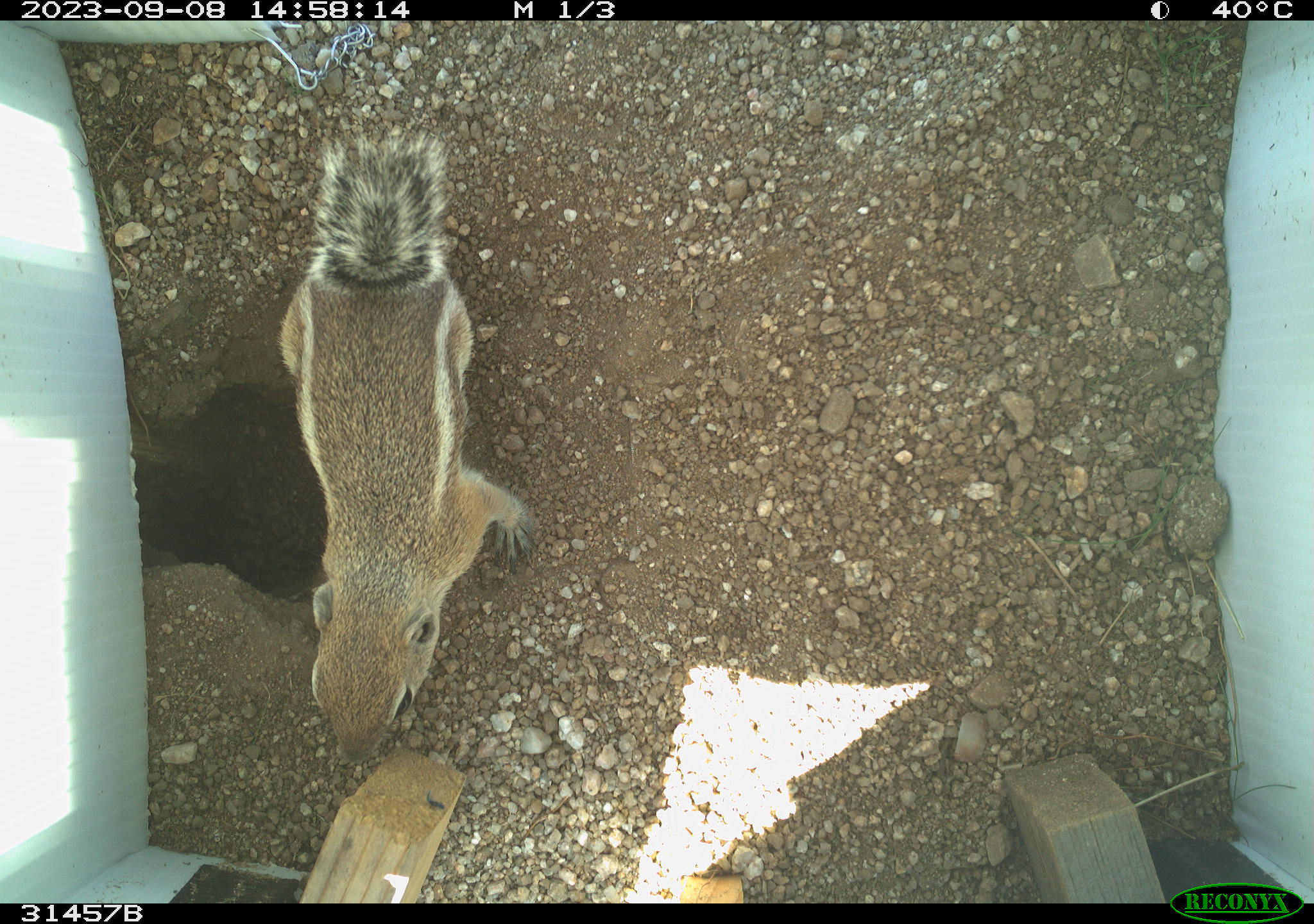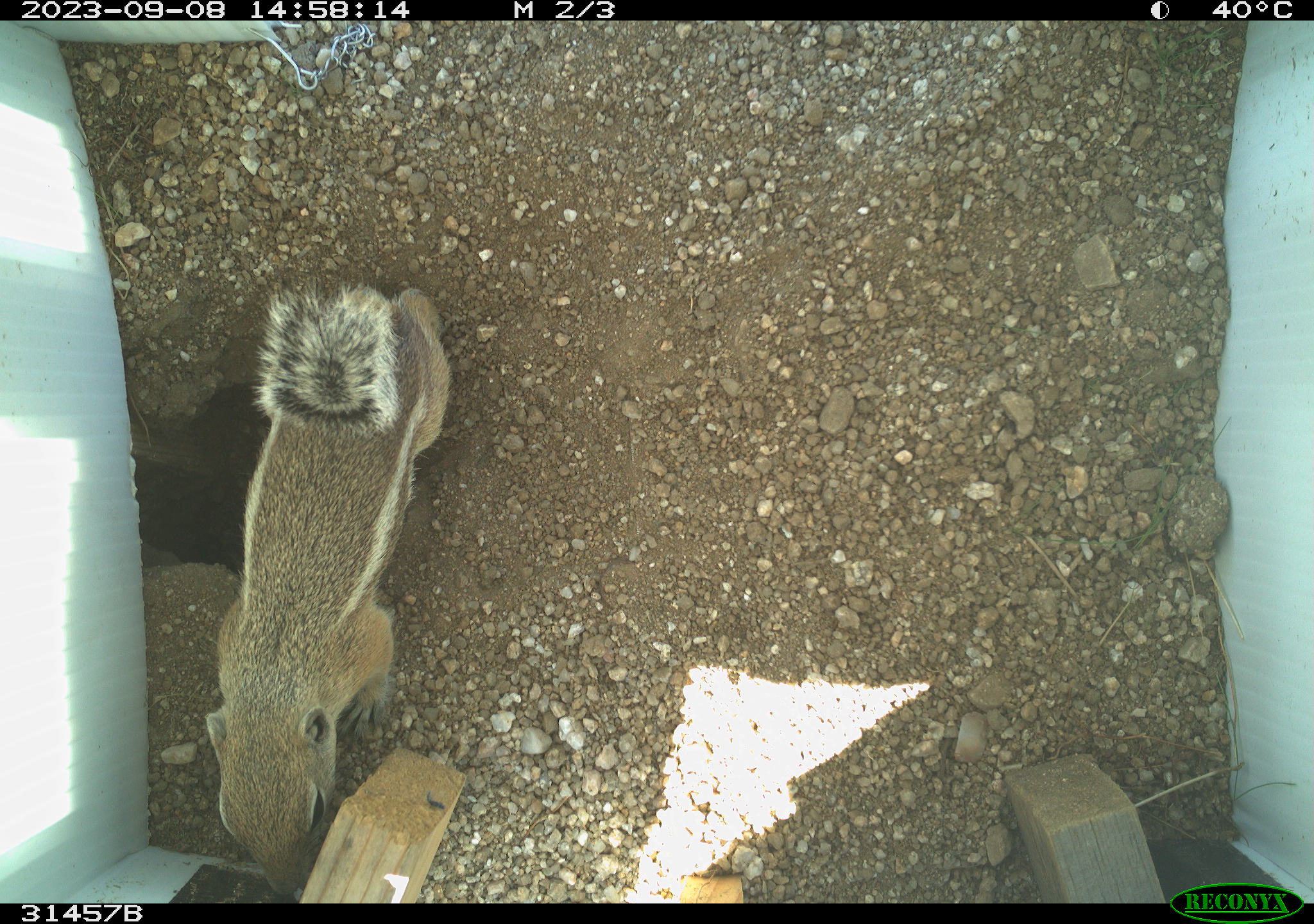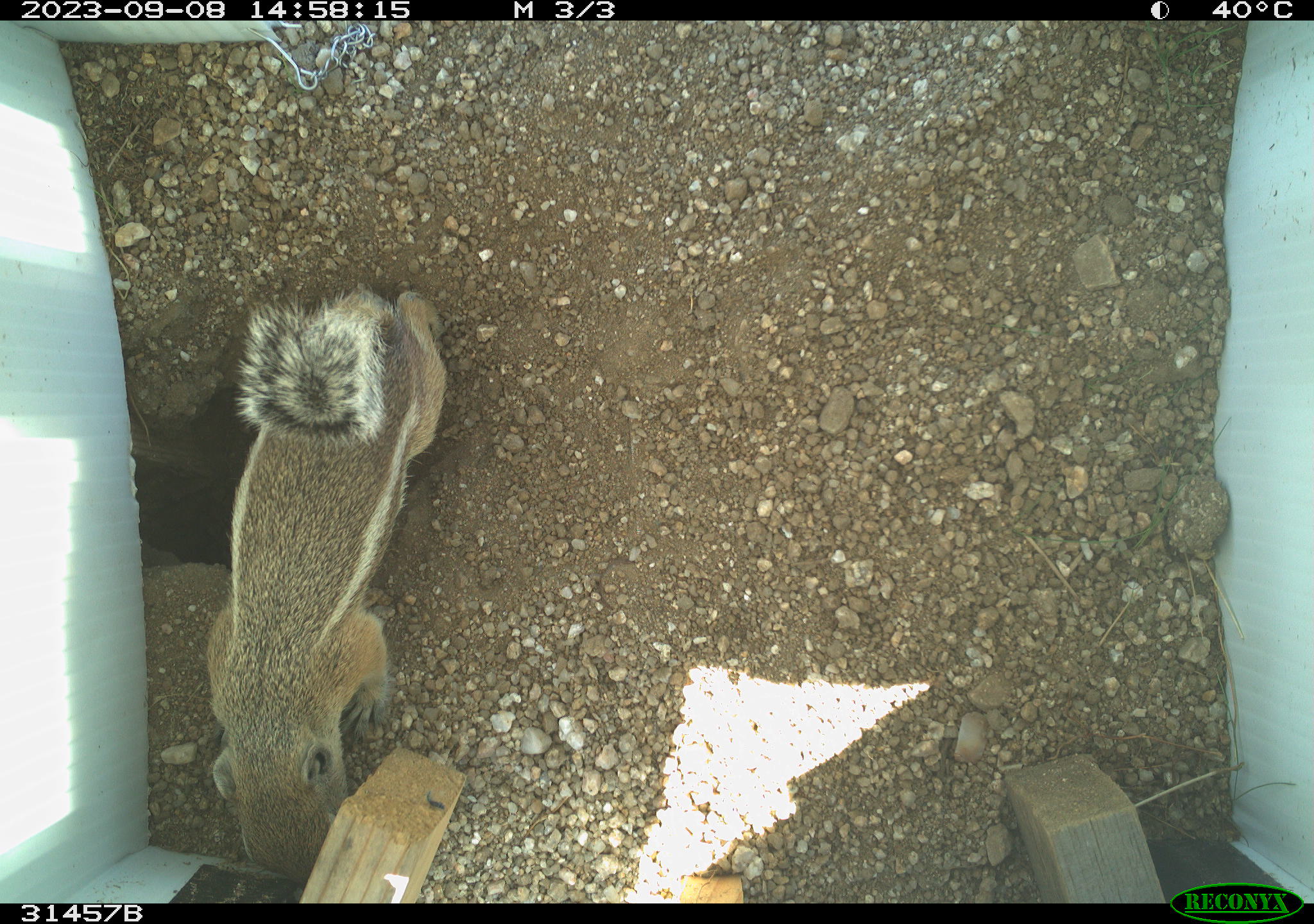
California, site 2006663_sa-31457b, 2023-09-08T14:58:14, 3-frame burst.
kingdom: Animalia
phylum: Chordata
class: Mammalia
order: Rodentia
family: Sciuridae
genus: Ammospermophilus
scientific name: Ammospermophilus leucurus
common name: white-tailed antelope squirrel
White-tailed antelope squirrel (Ammospermophilus leucurus).